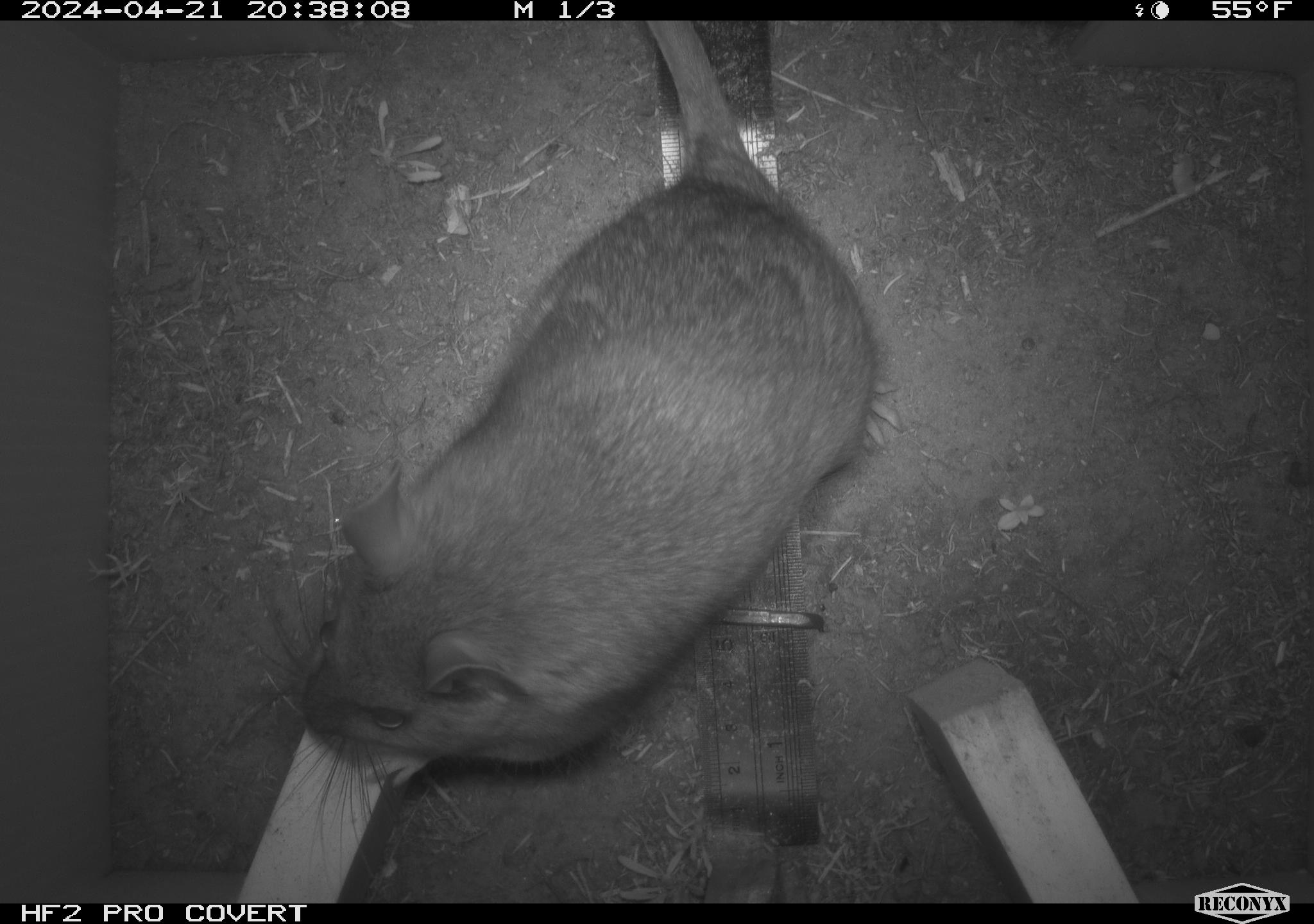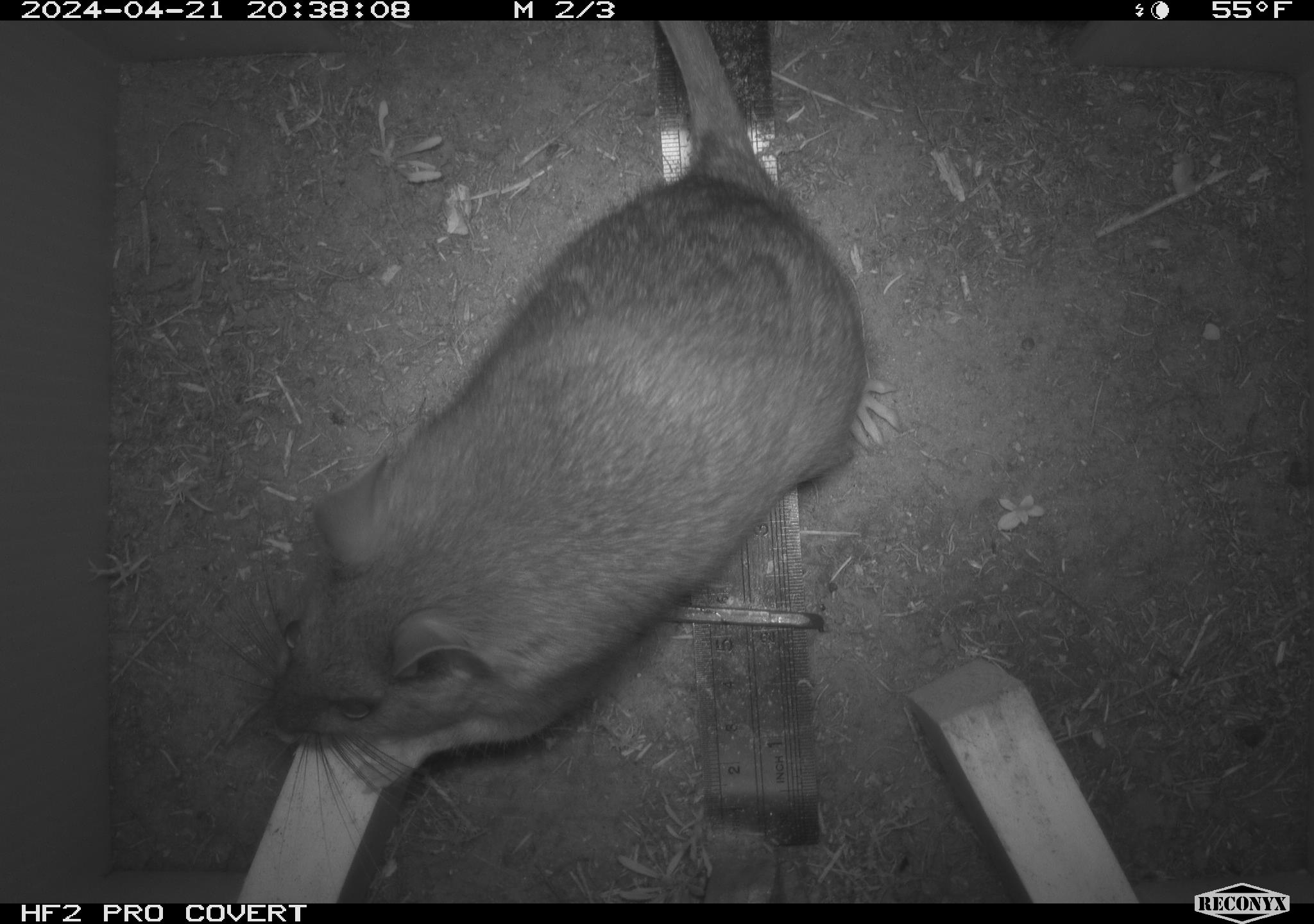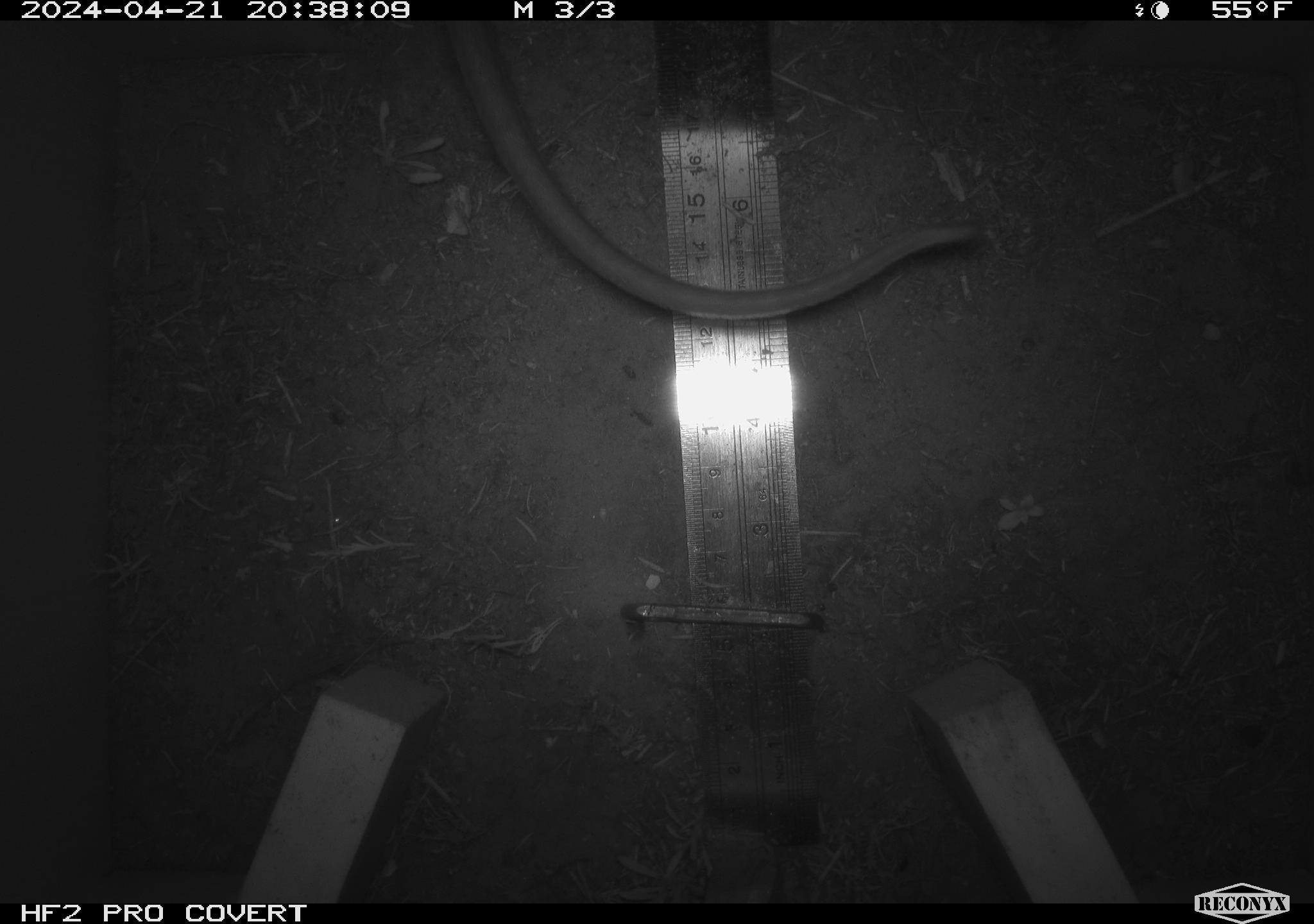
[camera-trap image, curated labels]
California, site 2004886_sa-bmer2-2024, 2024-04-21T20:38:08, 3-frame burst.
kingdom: Animalia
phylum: Chordata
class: Mammalia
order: Rodentia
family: Muridae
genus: Rattus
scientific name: Rattus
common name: rat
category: rattus species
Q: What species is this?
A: Rattus species (rat) (Rattus).